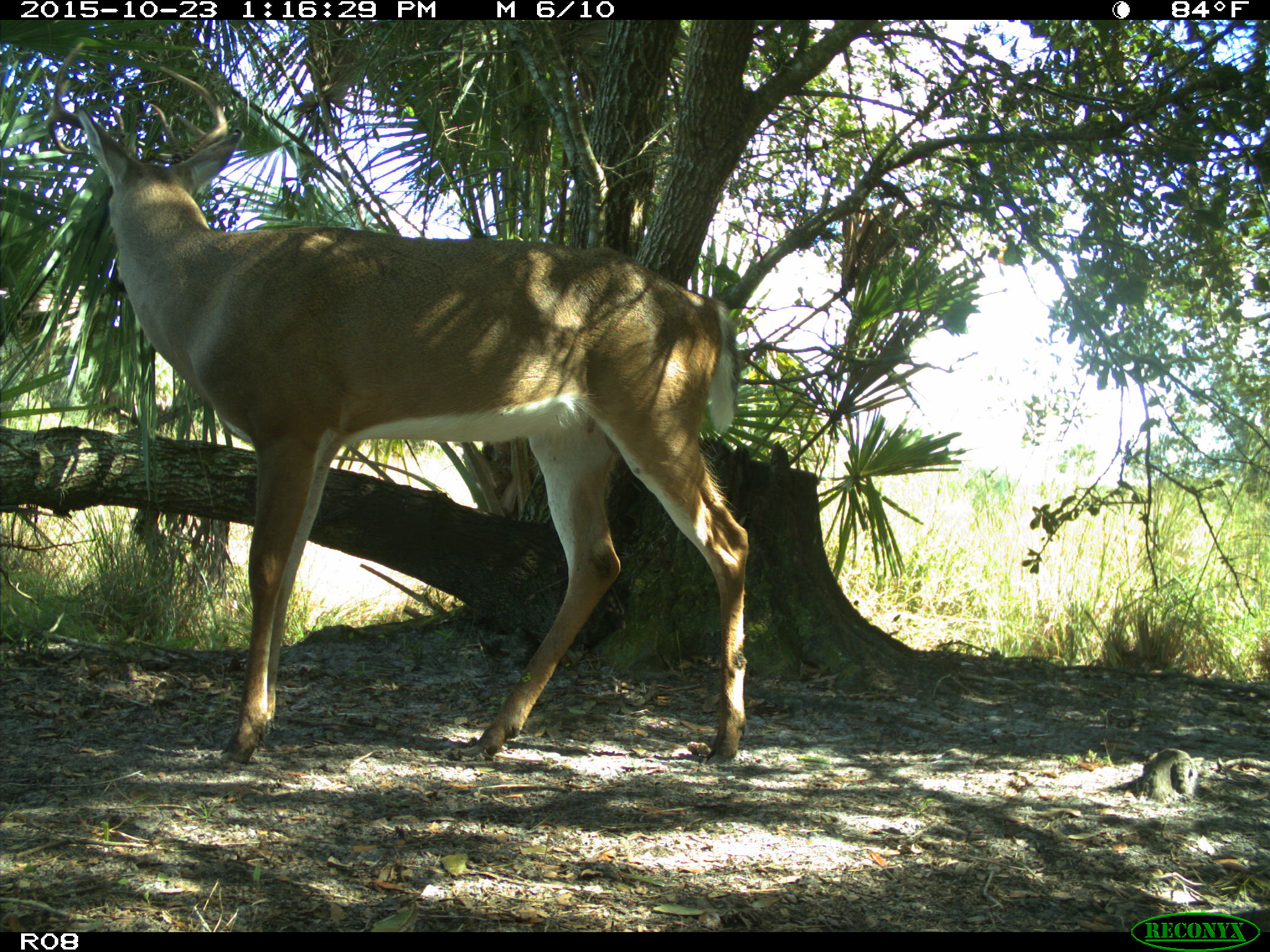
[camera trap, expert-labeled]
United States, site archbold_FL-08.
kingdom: Animalia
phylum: Chordata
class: Mammalia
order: Artiodactyla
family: Cervidae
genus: Odocoileus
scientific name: Odocoileus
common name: deer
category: unidentified deer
Unidentified deer (deer) (Odocoileus).